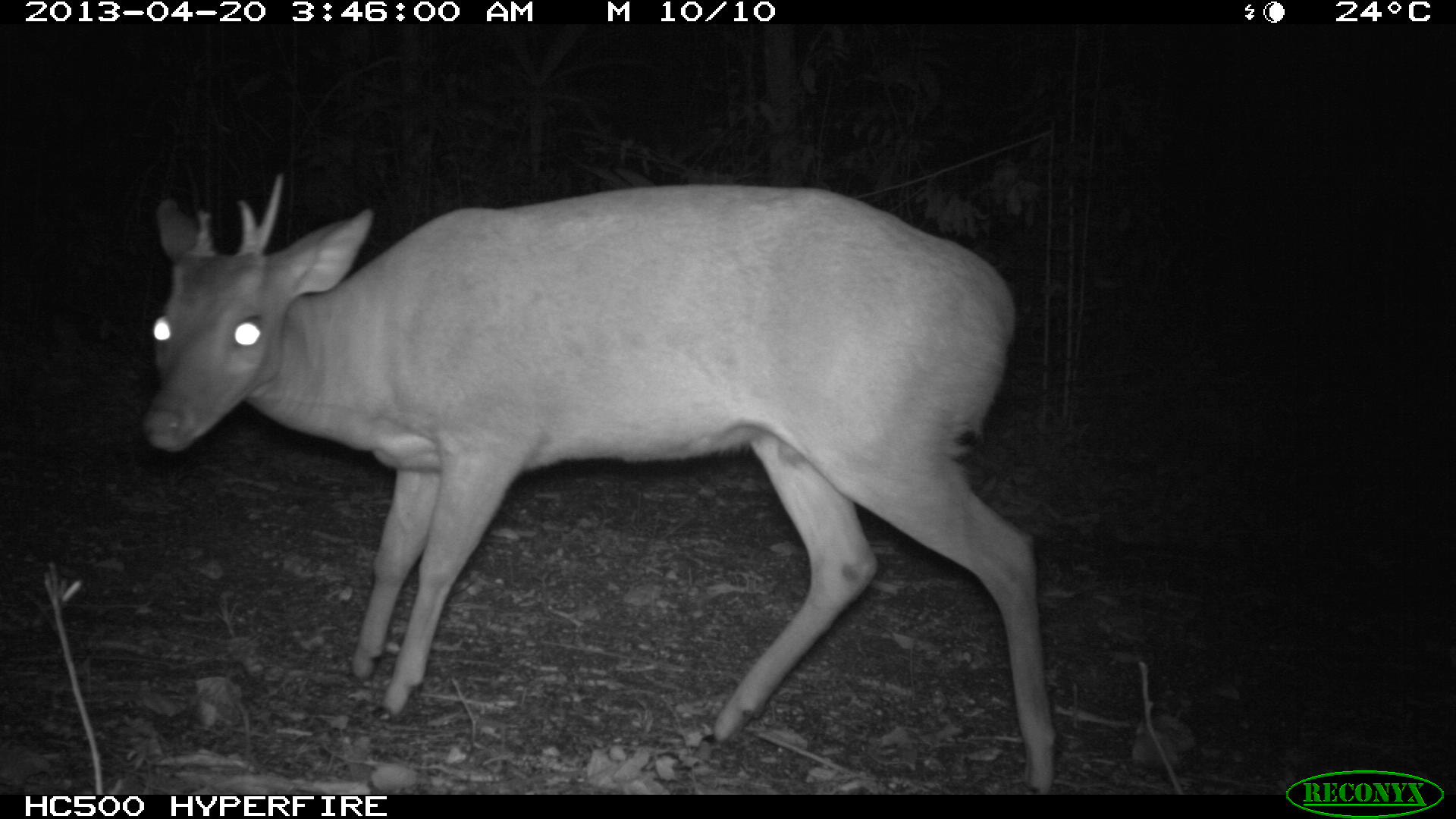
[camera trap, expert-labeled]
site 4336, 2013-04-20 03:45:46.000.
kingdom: Animalia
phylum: Chordata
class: Mammalia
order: Artiodactyla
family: Cervidae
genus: Mazama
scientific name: Mazama temama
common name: central american red brocket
Mazama temama (central american red brocket), count 1.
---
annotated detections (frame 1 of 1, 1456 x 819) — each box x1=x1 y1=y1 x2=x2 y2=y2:
mazama temama: x1=142 y1=176 x2=1061 y2=788